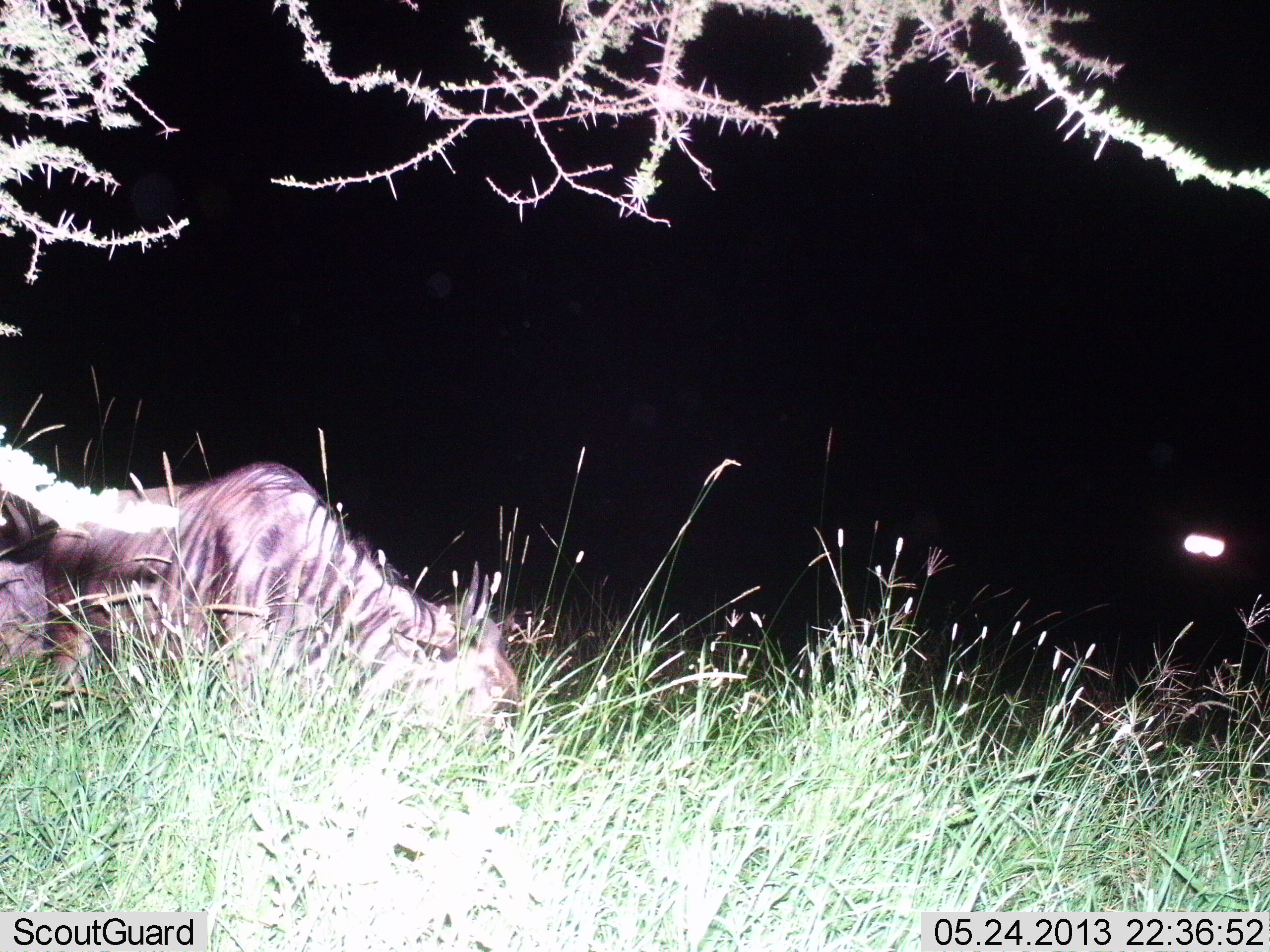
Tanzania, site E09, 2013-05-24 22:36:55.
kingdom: Animalia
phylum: Chordata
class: Mammalia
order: Artiodactyla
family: Bovidae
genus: Connochaetes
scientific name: Connochaetes taurinus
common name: blue wildebeest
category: wildebeest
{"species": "wildebeest (blue wildebeest) (Connochaetes taurinus)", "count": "1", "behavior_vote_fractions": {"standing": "39%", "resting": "33%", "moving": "0%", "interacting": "0%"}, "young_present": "0%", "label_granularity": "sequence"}